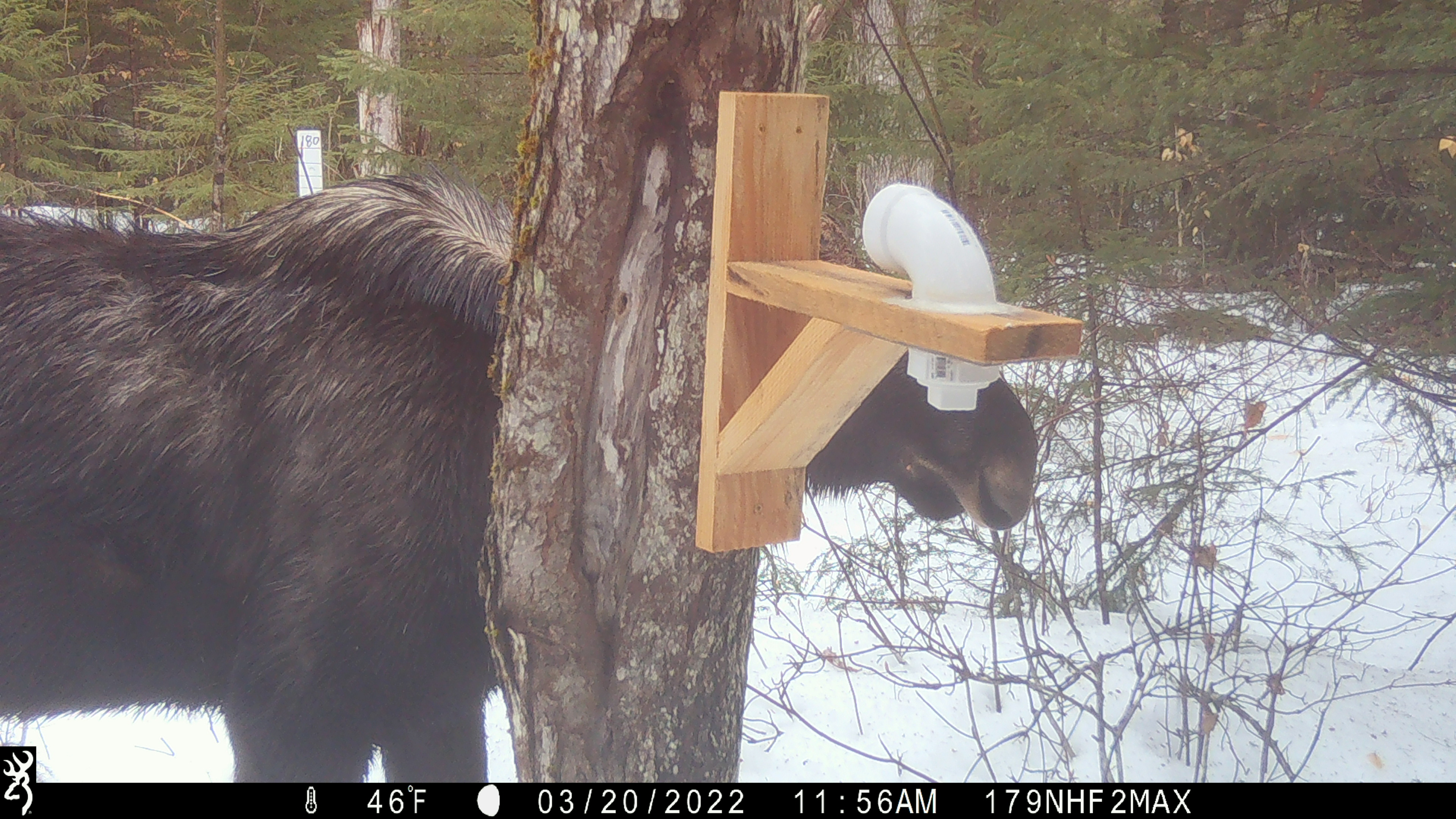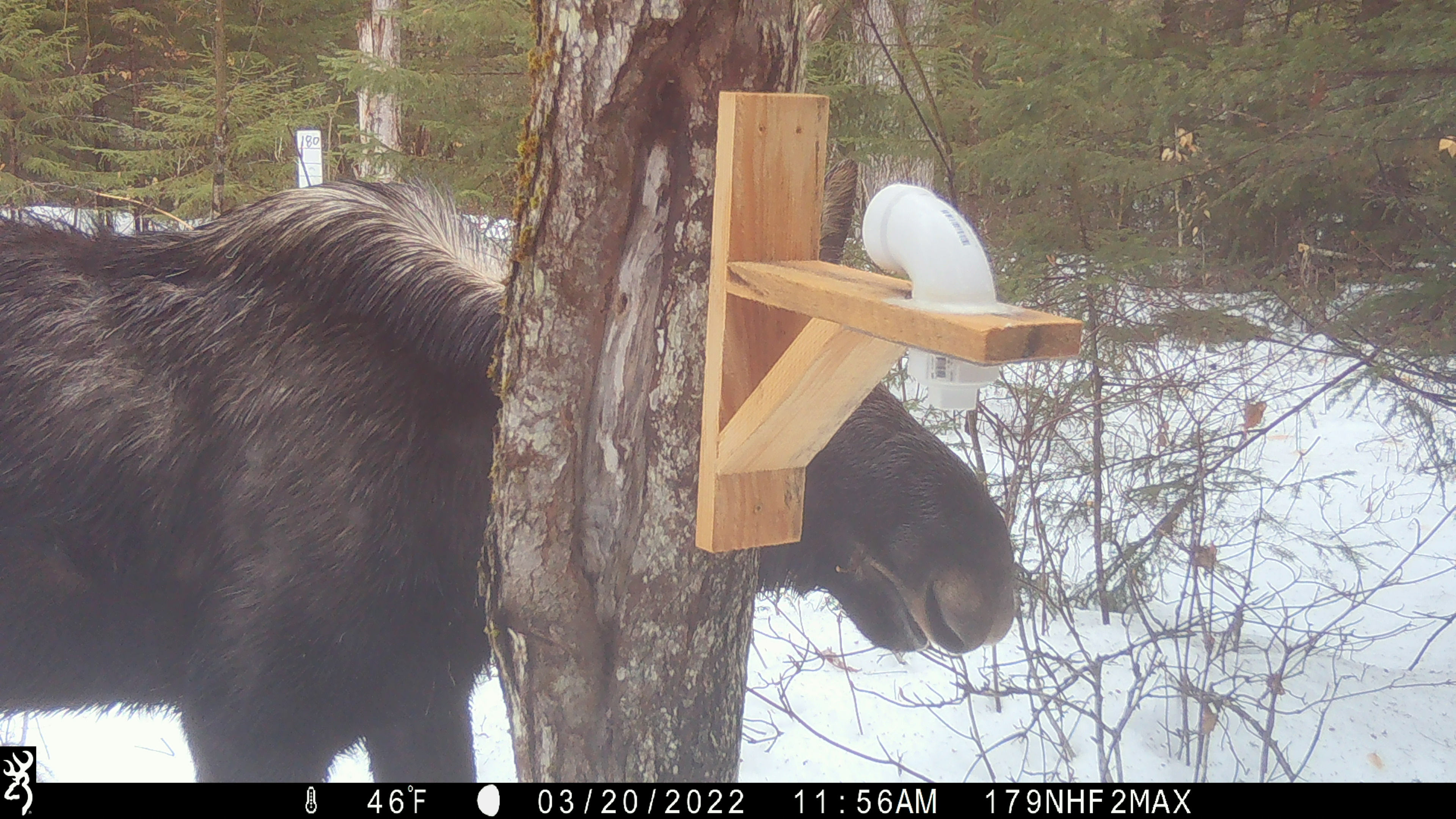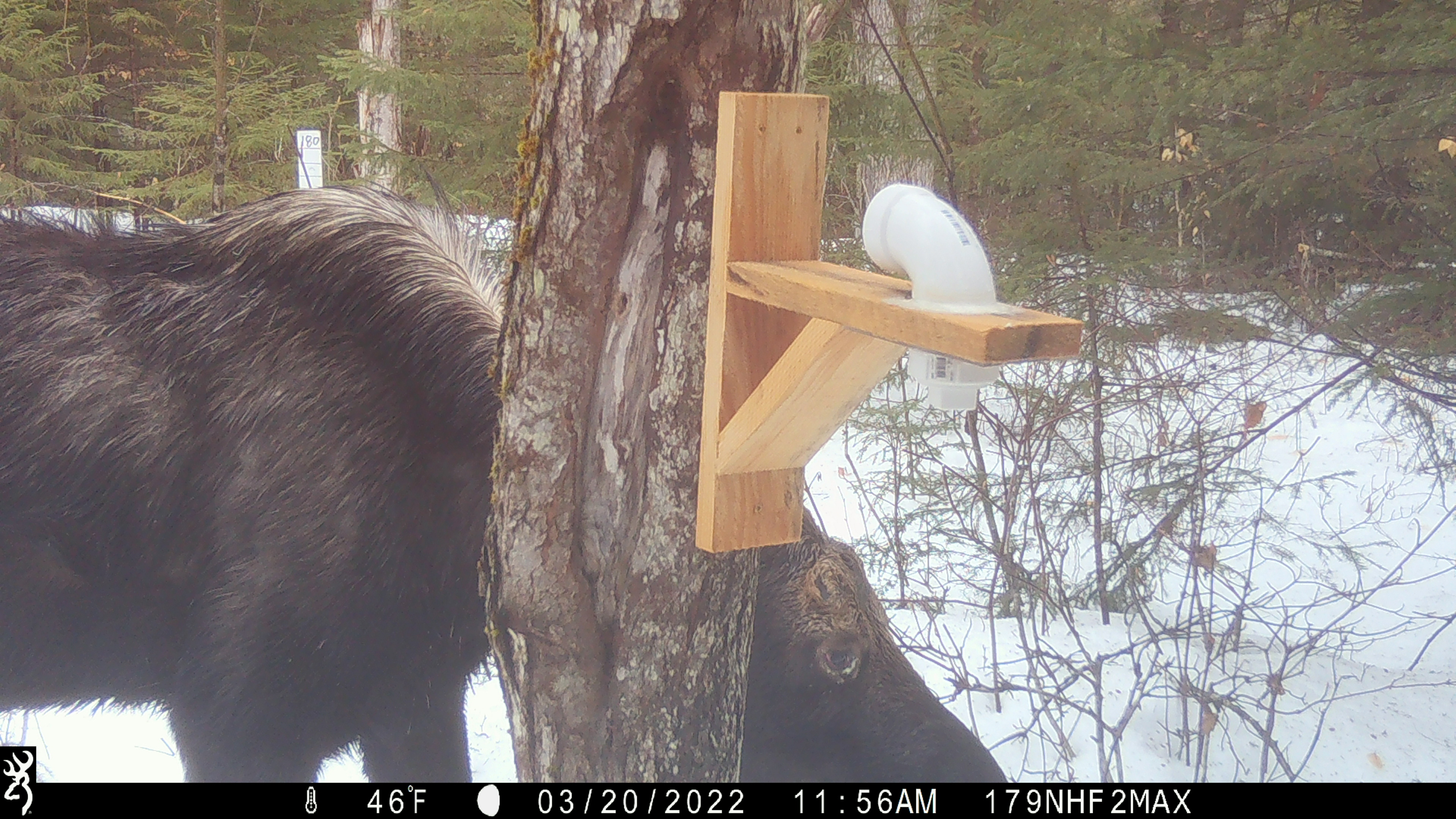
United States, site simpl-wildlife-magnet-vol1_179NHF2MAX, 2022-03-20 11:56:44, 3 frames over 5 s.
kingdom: Animalia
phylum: Chordata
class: Mammalia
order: Artiodactyla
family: Cervidae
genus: Alces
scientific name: Alces alces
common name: moose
Moose (Alces alces).